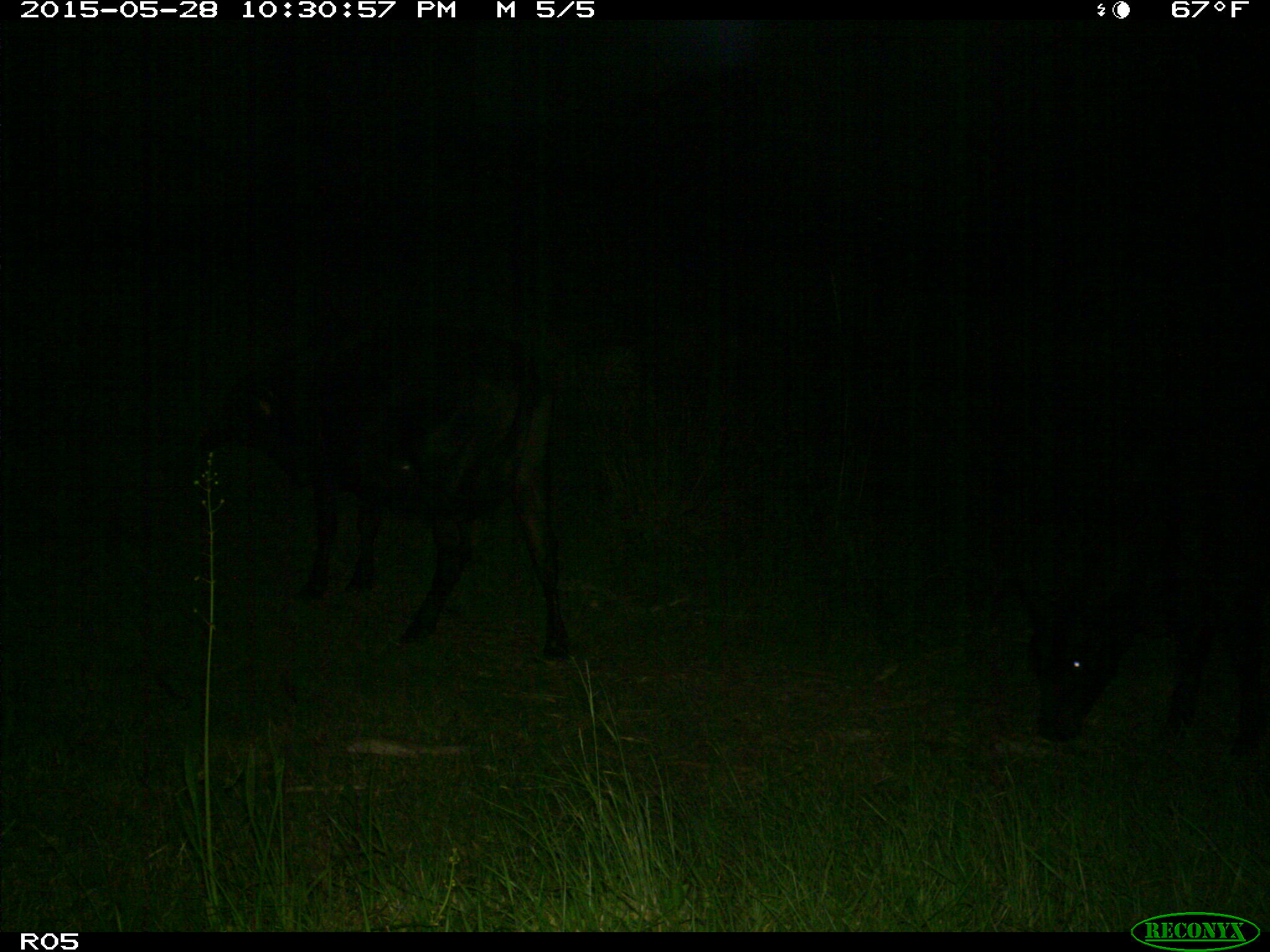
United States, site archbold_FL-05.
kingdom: Animalia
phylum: Chordata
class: Mammalia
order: Artiodactyla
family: Bovidae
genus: Bos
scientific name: Bos taurus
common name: domestic cow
Bos taurus (domestic cow).